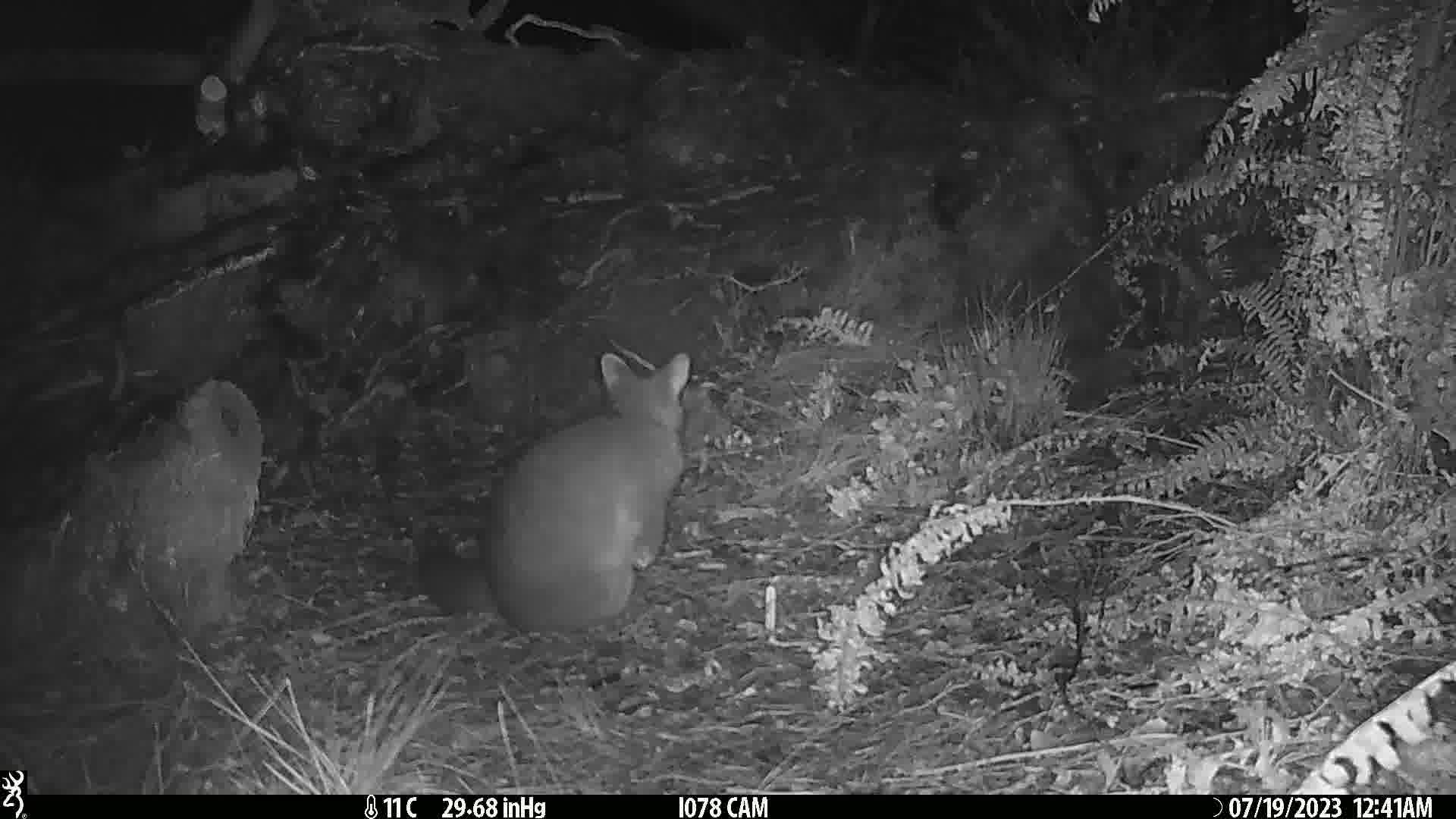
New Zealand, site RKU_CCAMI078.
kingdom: Animalia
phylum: Chordata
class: Mammalia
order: Diprotodontia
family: Phalangeridae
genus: Trichosurus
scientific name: Trichosurus vulpecula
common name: common brushtail possum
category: possum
Possum (common brushtail possum) (Trichosurus vulpecula).